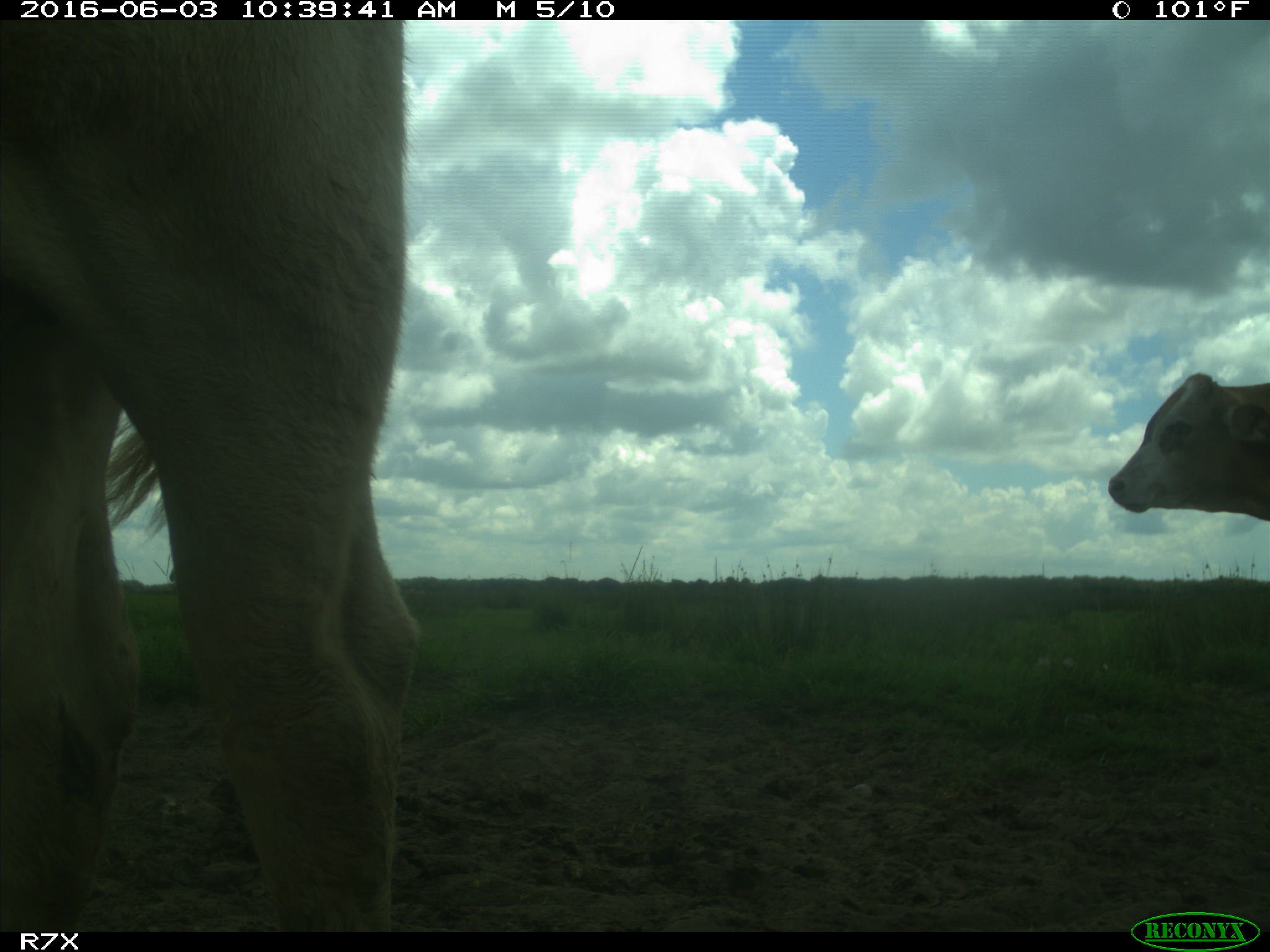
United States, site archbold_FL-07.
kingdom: Animalia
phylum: Chordata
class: Mammalia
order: Artiodactyla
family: Bovidae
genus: Bos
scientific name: Bos taurus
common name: domestic cow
Bos taurus (domestic cow).